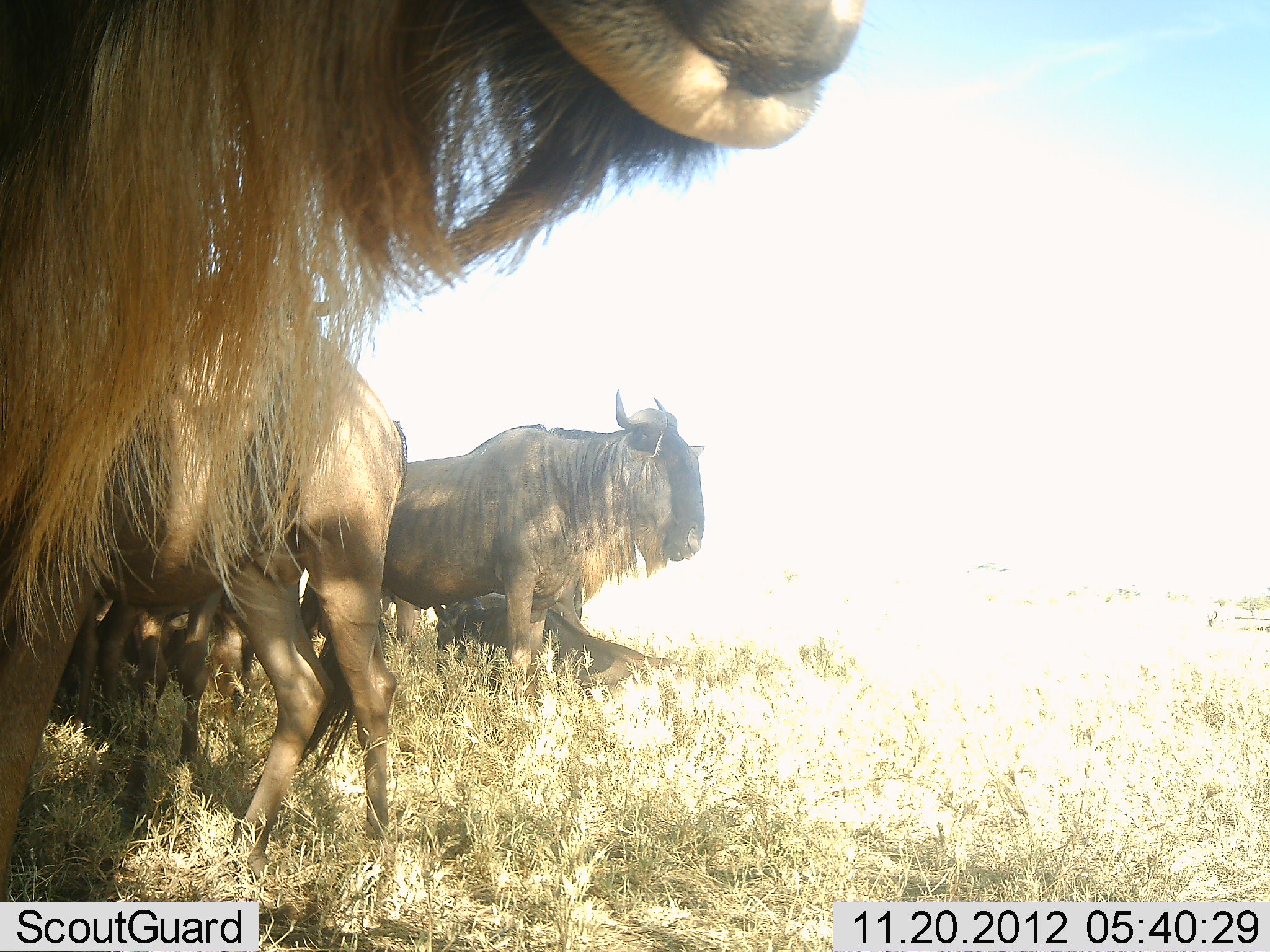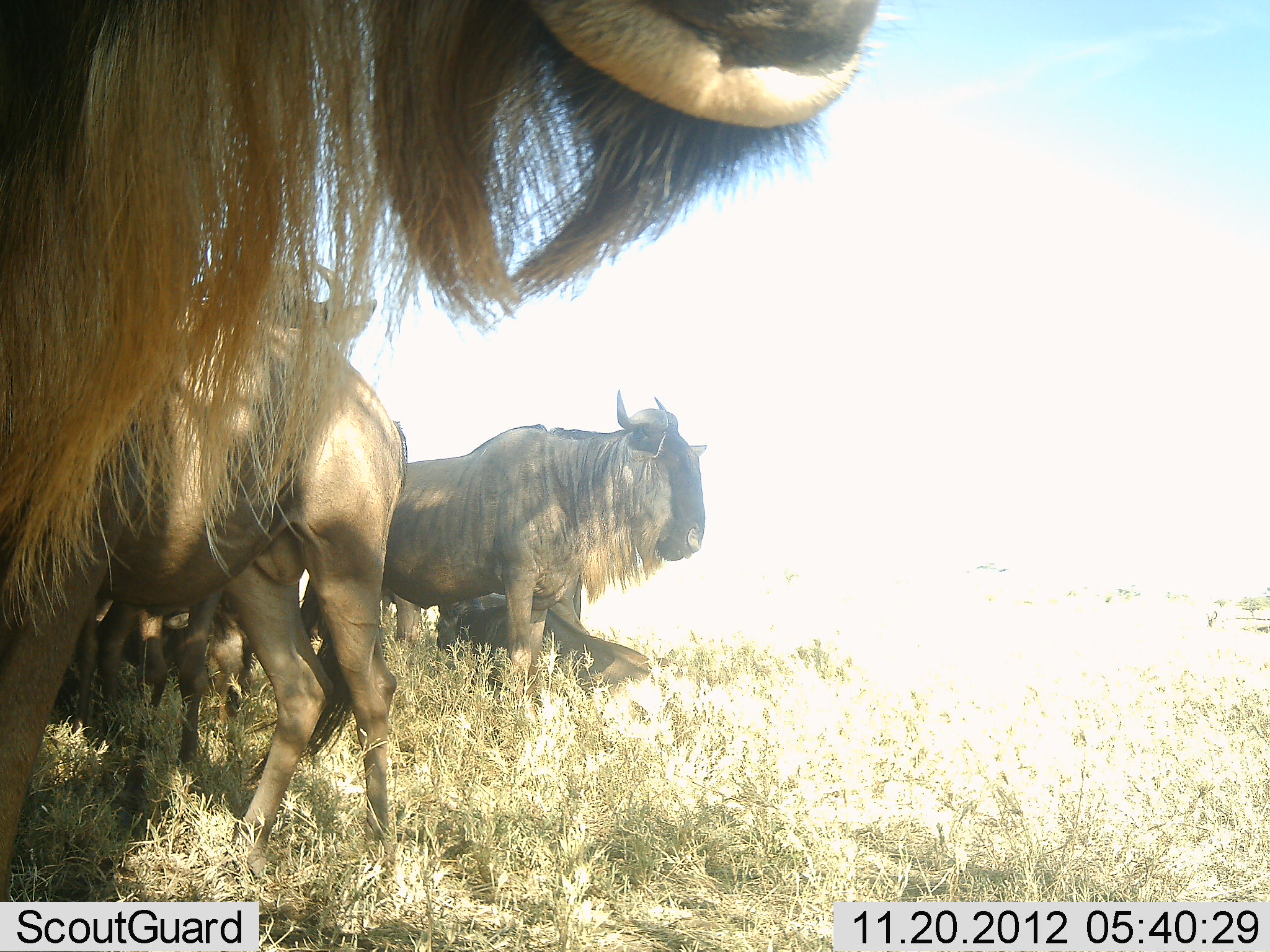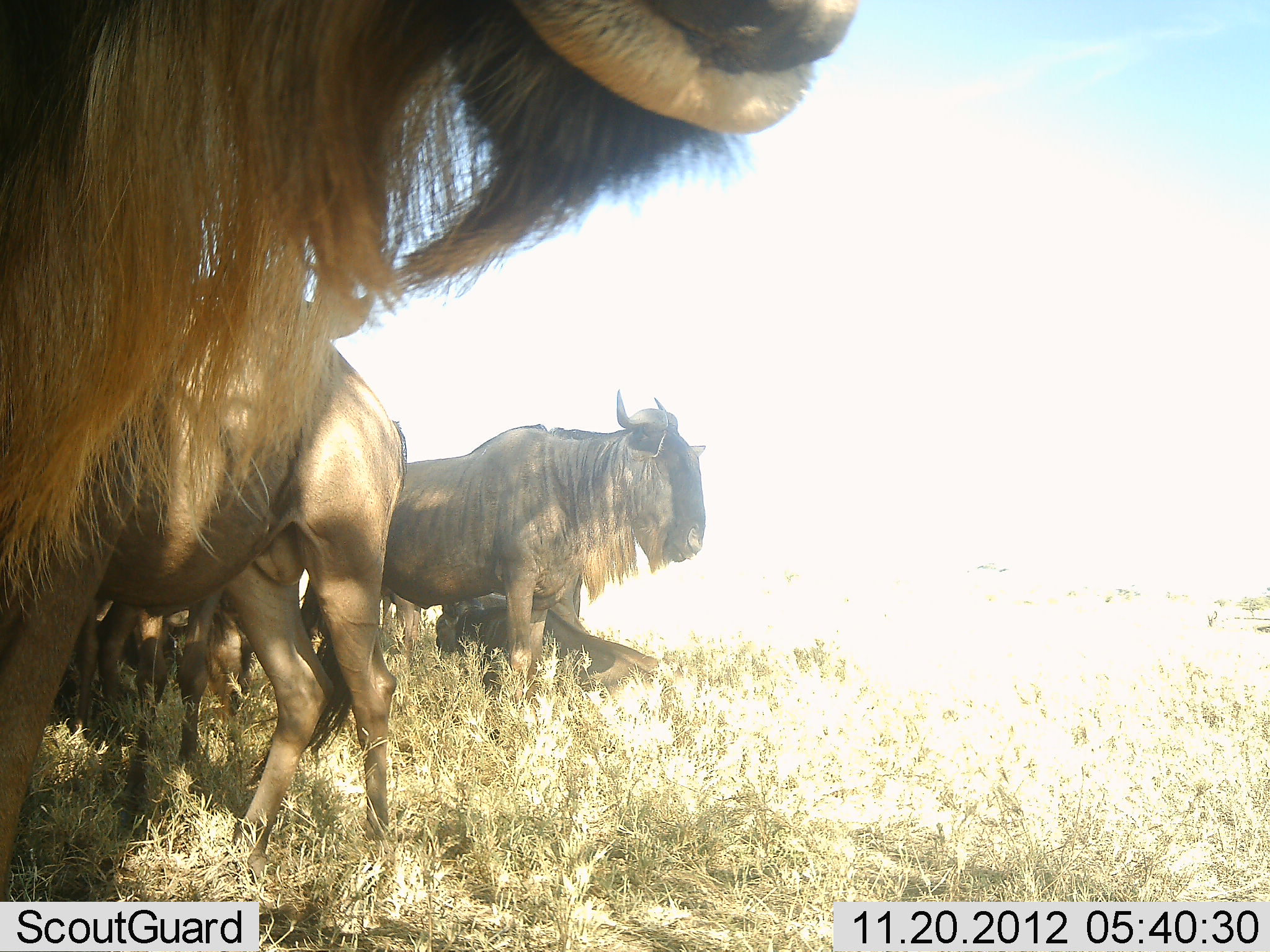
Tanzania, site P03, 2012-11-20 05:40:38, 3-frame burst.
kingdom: Animalia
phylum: Chordata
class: Mammalia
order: Artiodactyla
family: Bovidae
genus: Connochaetes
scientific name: Connochaetes taurinus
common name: blue wildebeest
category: wildebeest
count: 5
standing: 70%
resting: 70%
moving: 0%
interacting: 10%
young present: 0%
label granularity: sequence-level